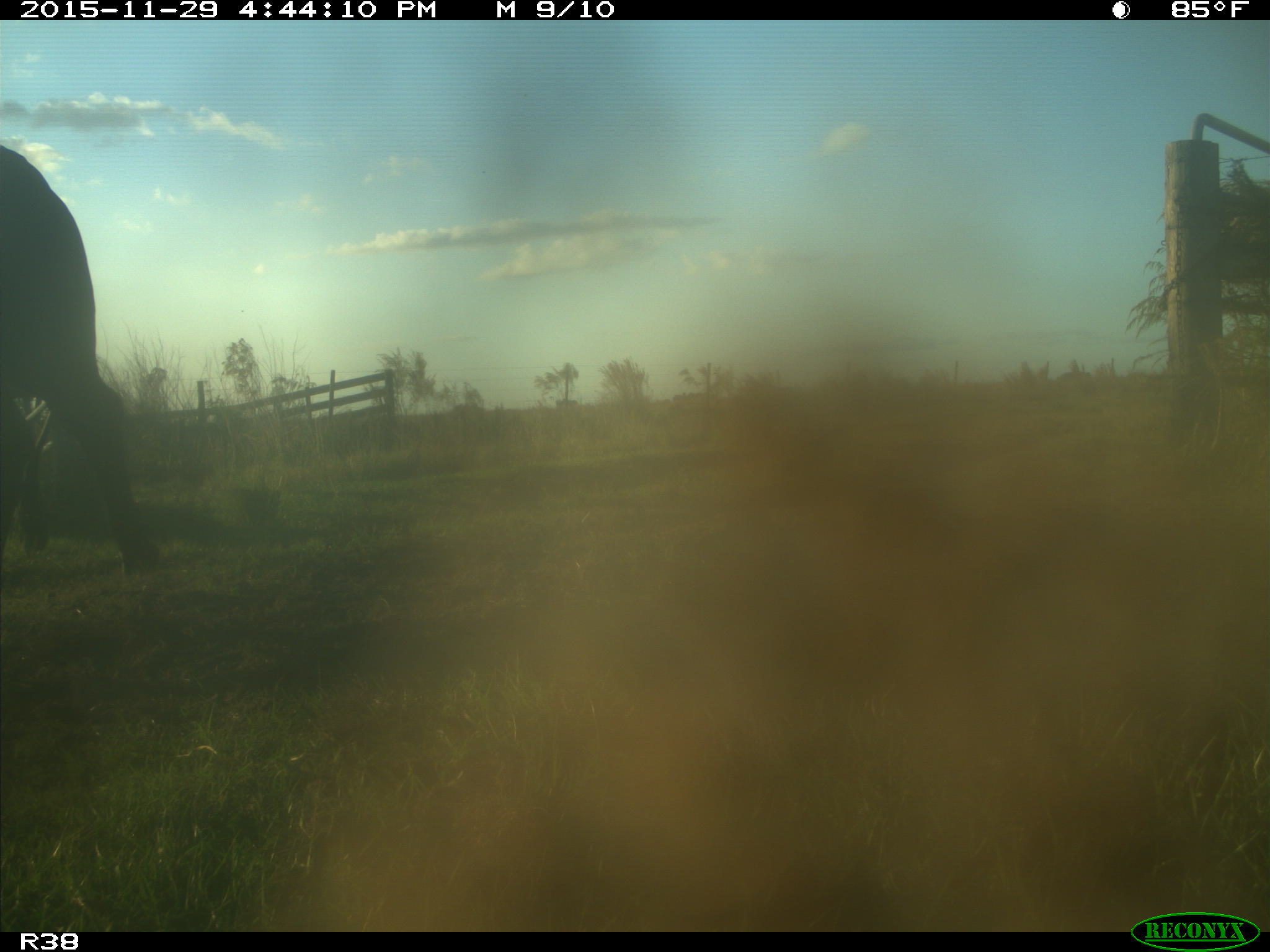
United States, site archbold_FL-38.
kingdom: Animalia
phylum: Chordata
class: Mammalia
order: Artiodactyla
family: Bovidae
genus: Bos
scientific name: Bos taurus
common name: domestic cow